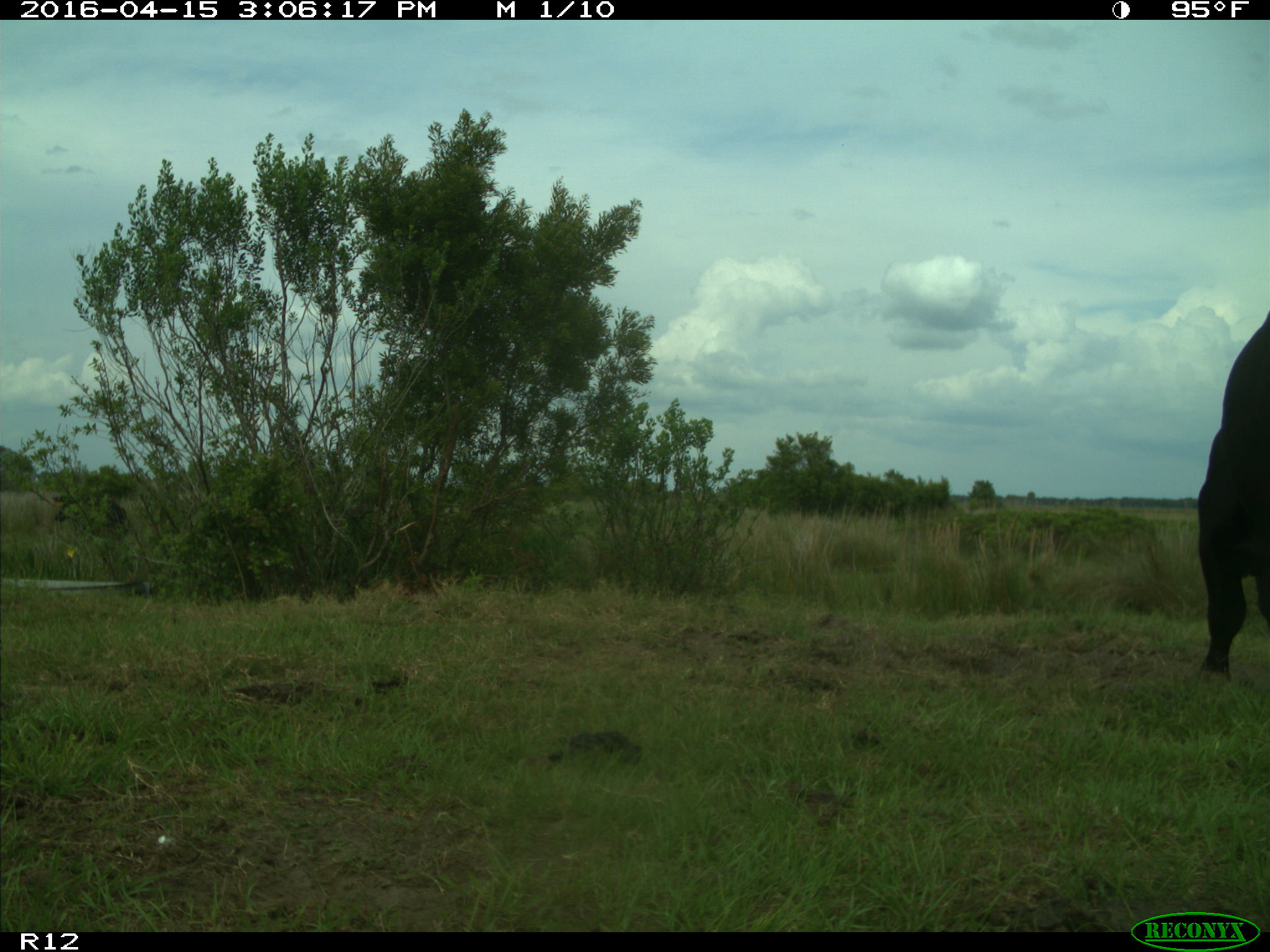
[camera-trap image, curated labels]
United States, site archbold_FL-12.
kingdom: Animalia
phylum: Chordata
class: Mammalia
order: Artiodactyla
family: Bovidae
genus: Bos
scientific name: Bos taurus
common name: domestic cow